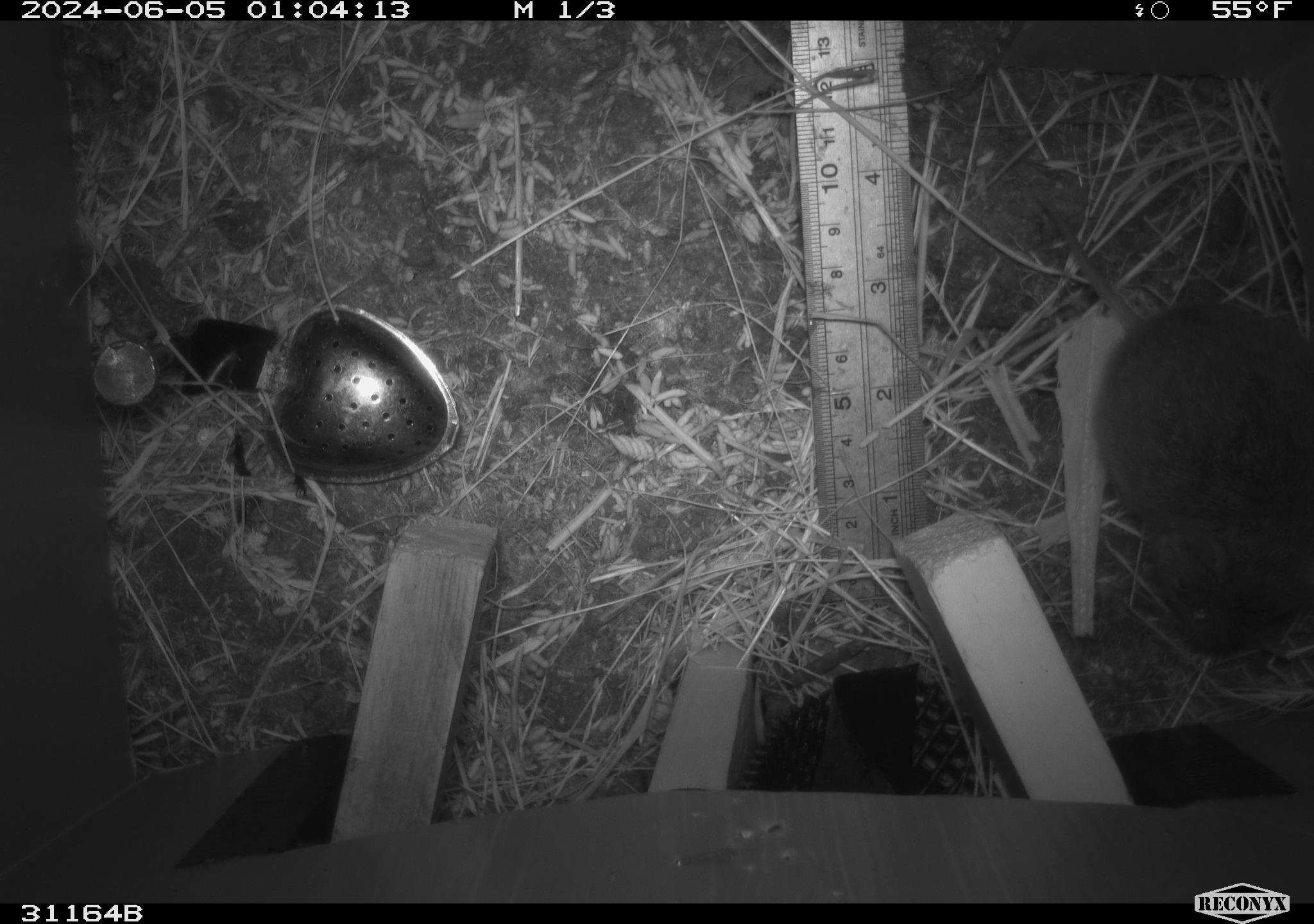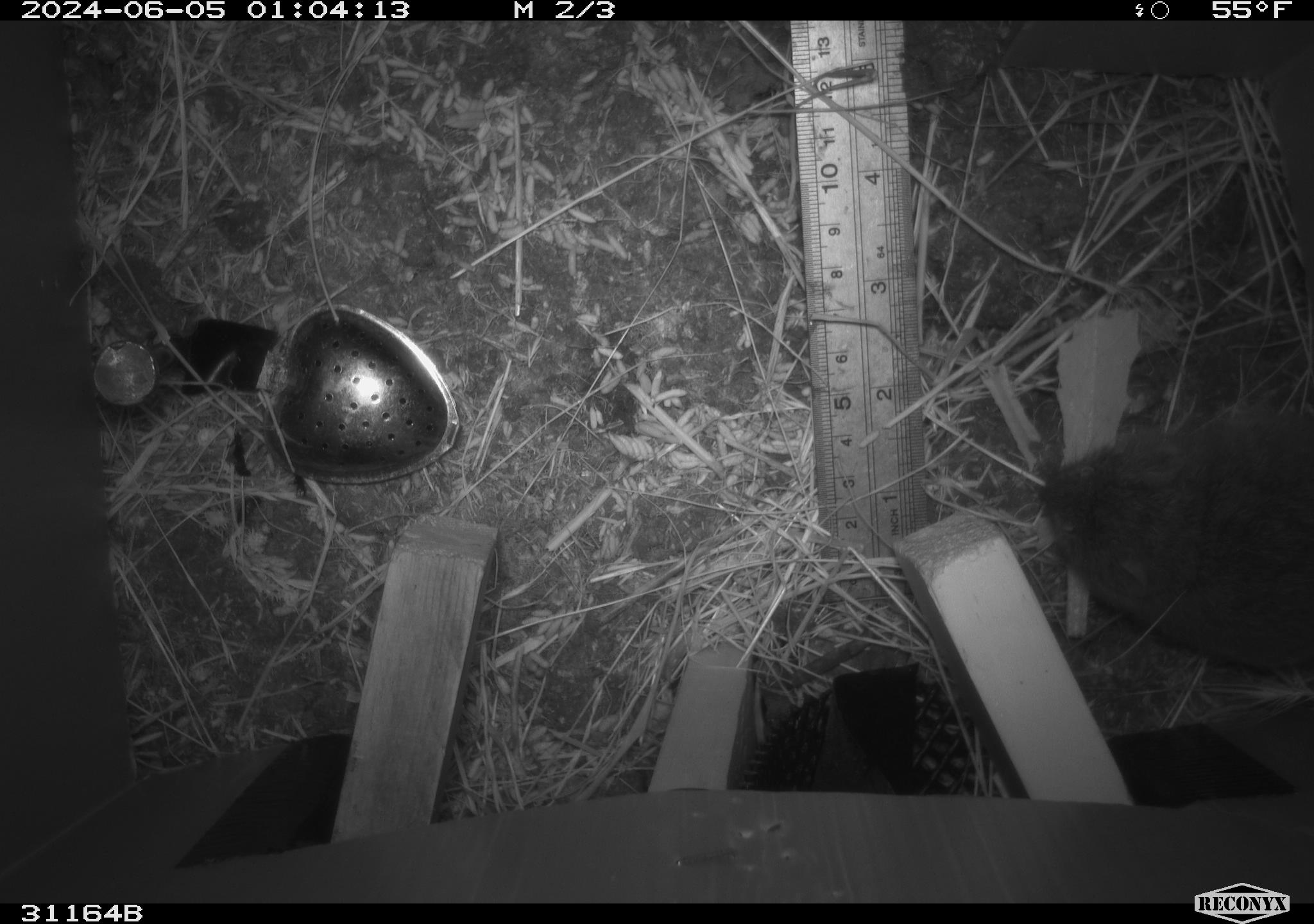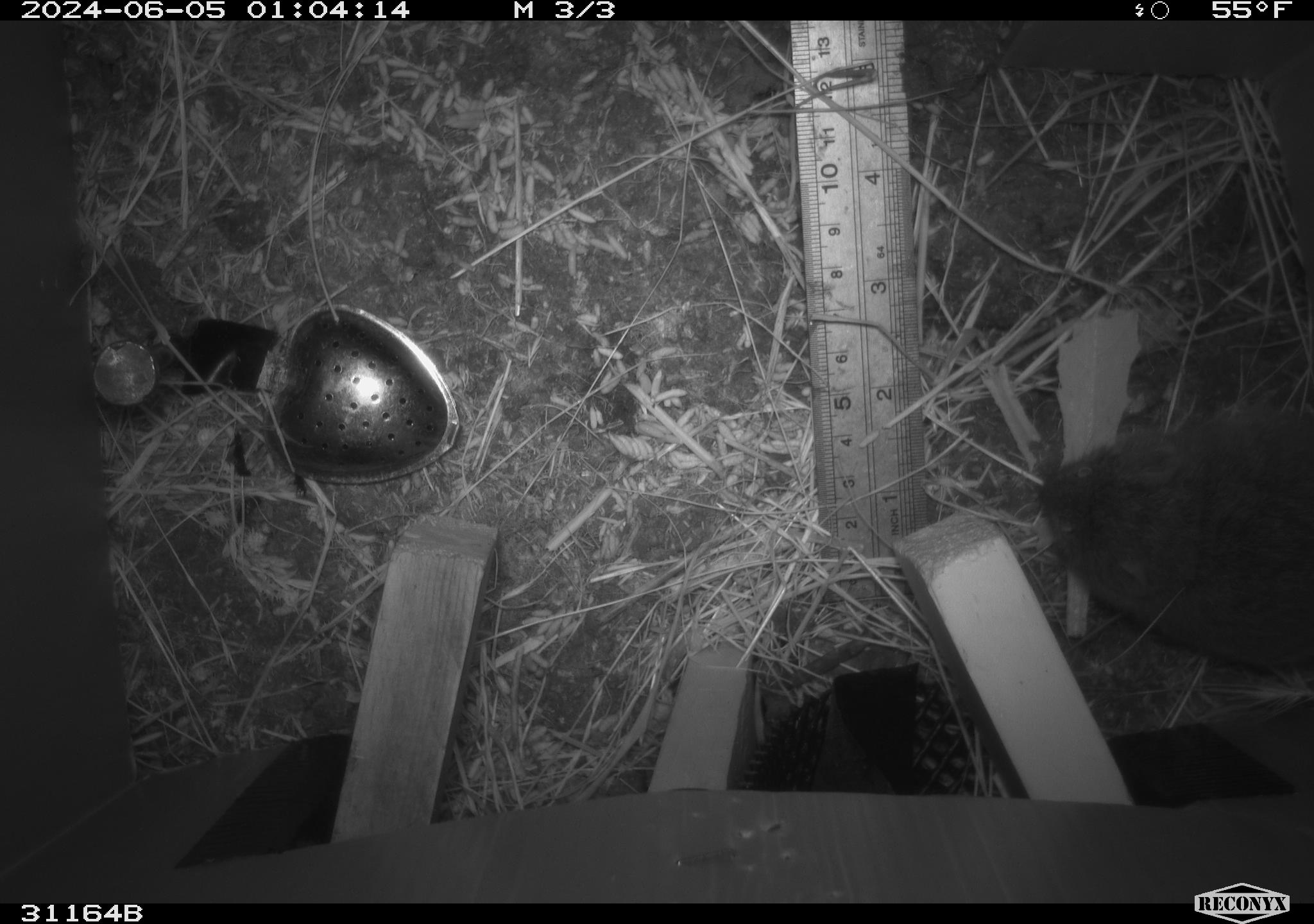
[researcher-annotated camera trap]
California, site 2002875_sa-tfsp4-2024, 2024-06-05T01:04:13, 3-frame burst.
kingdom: Animalia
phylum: Chordata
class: Mammalia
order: Rodentia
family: Cricetidae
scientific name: Arvicolinae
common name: voles, lemmings, and muskrats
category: arvicolinae subfamily